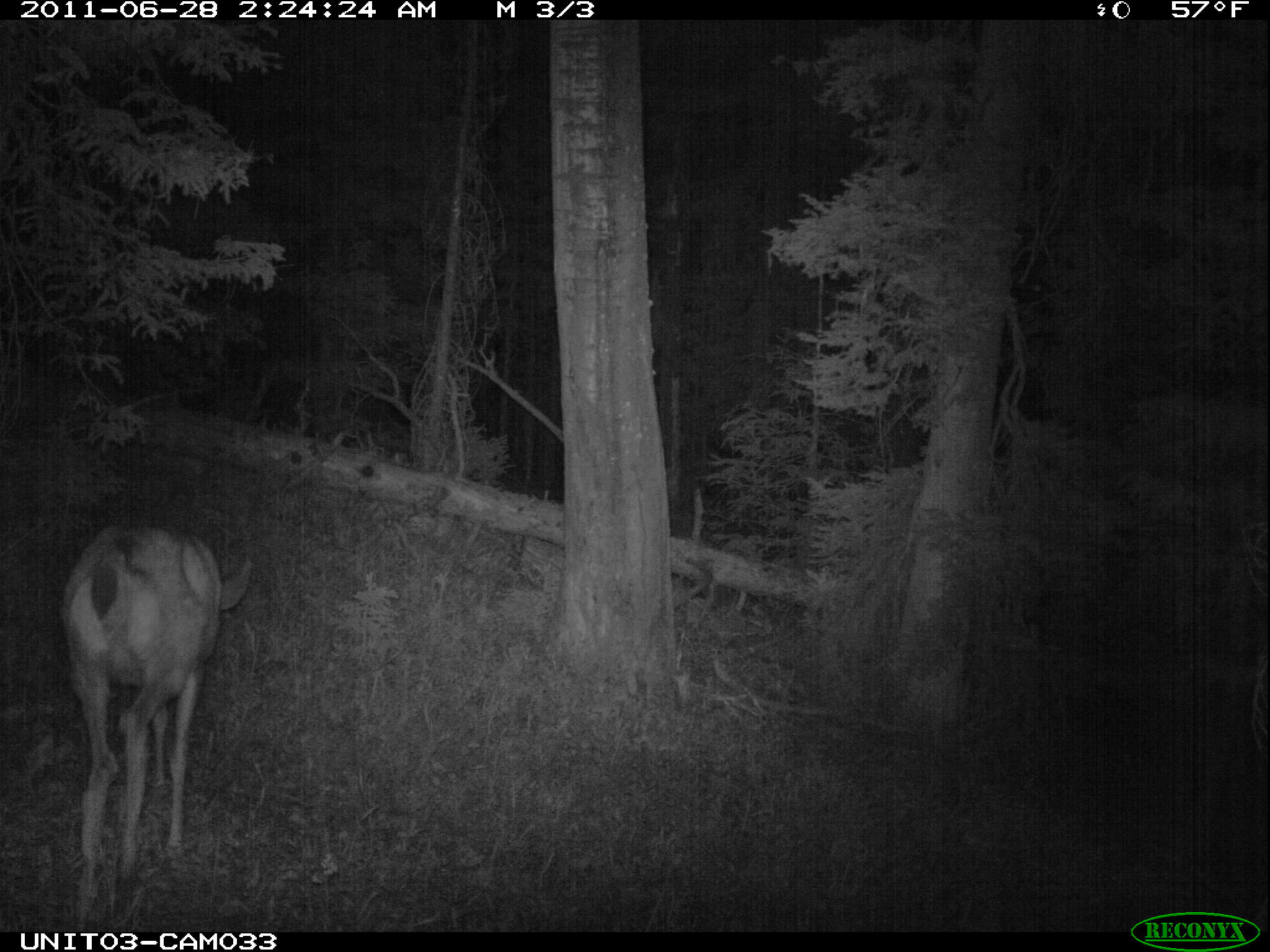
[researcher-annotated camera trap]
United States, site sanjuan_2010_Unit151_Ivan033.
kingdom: Animalia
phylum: Chordata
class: Mammalia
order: Artiodactyla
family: Cervidae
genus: Odocoileus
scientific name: Odocoileus hemionus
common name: mule deer